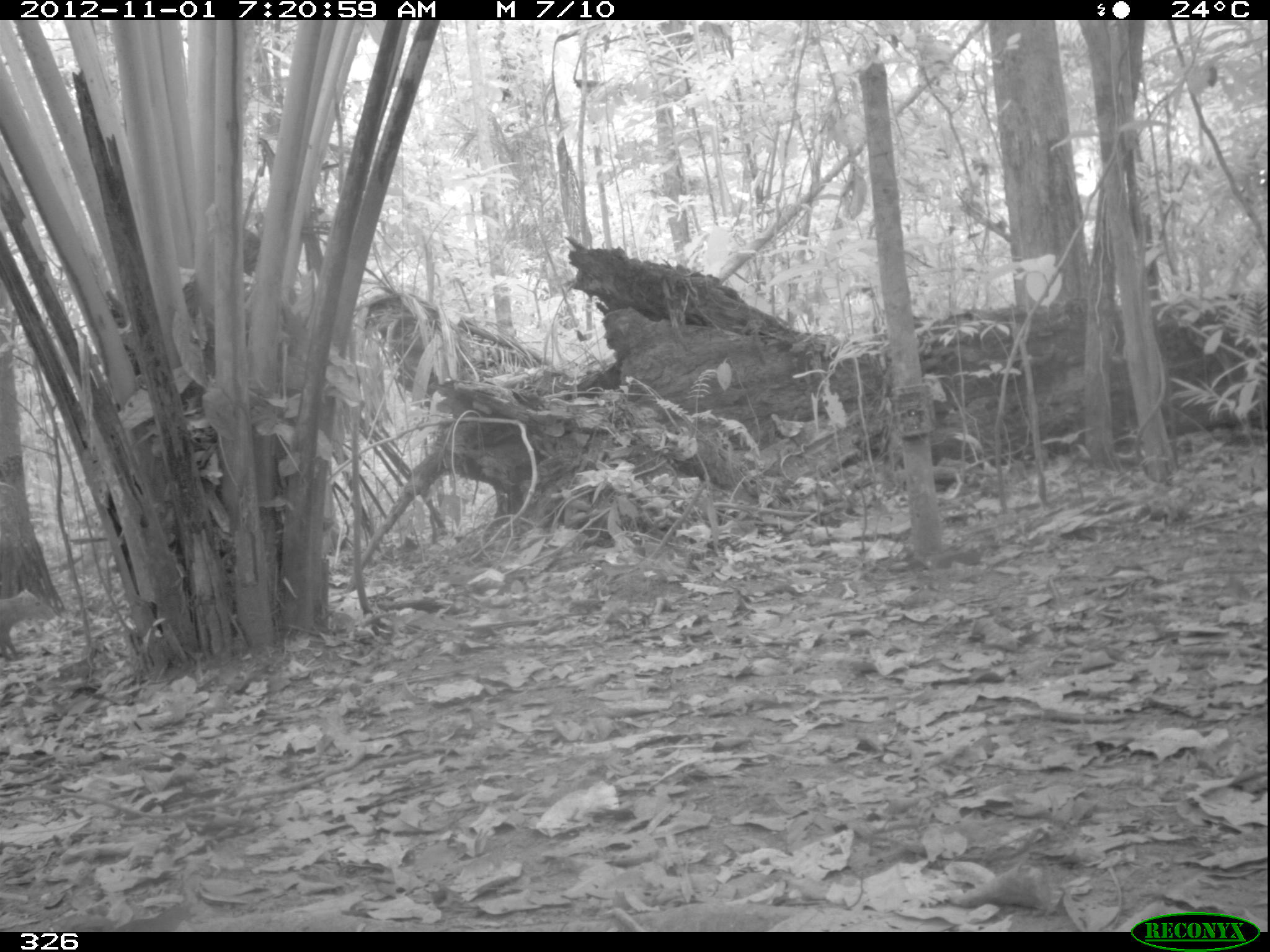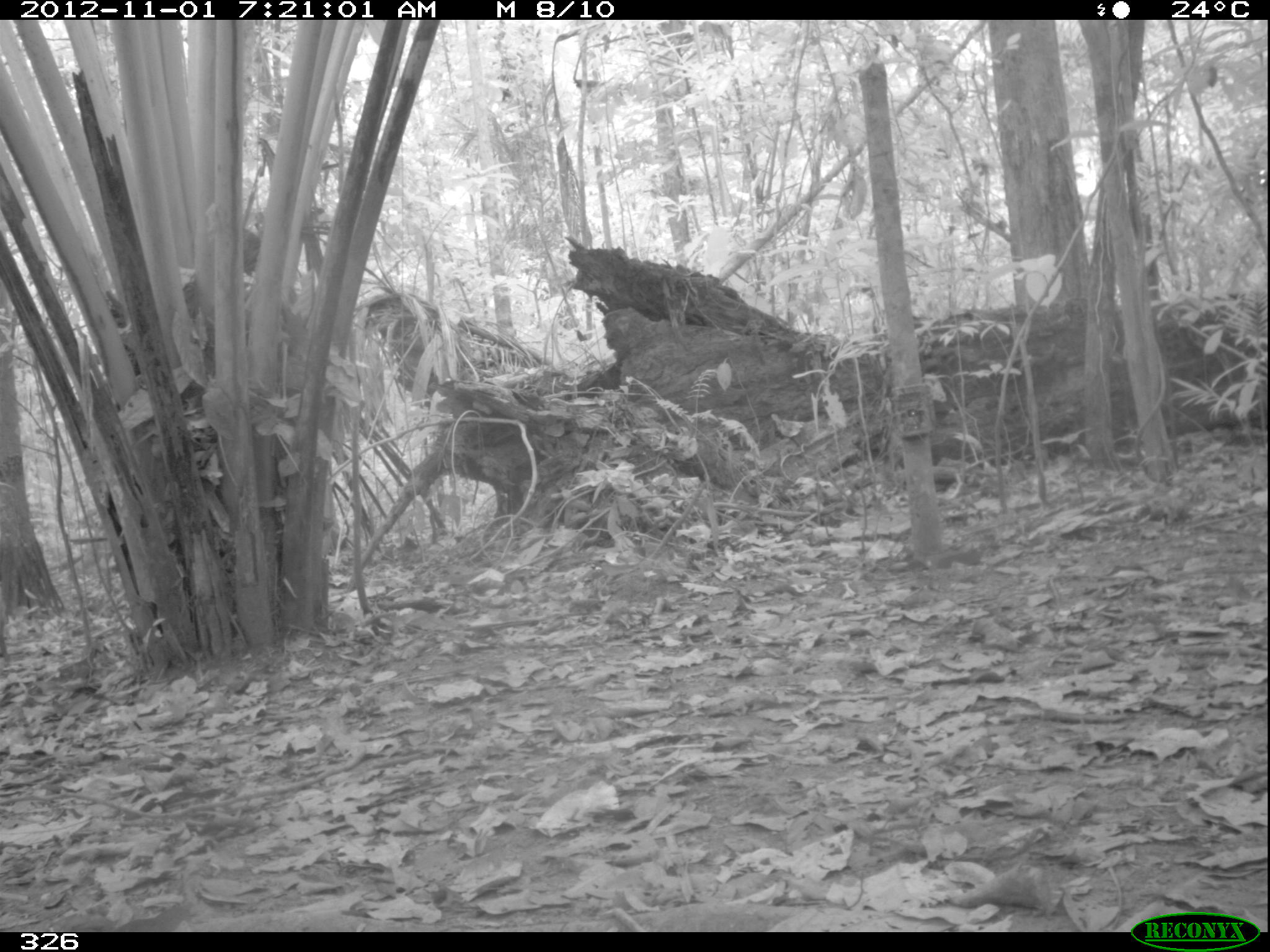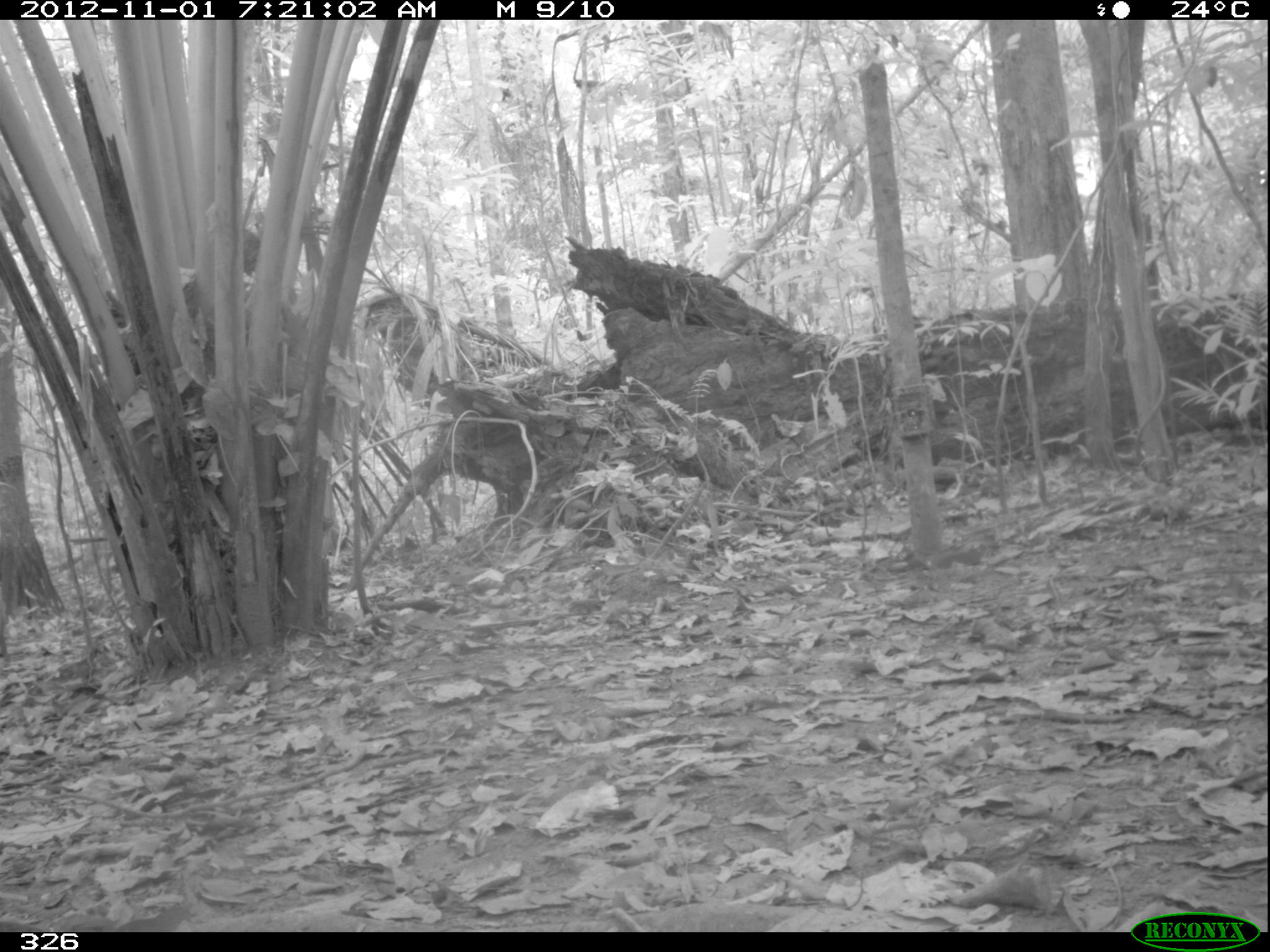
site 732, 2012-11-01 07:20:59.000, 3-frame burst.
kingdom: Animalia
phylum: Chordata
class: Mammalia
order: Rodentia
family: Dasyproctidae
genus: Dasyprocta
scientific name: Dasyprocta punctata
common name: central american agouti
Dasyprocta punctata (central american agouti).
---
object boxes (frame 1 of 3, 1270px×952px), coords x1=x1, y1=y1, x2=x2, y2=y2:
dasyprocta punctata: x1=0, y1=588, x2=55, y2=660